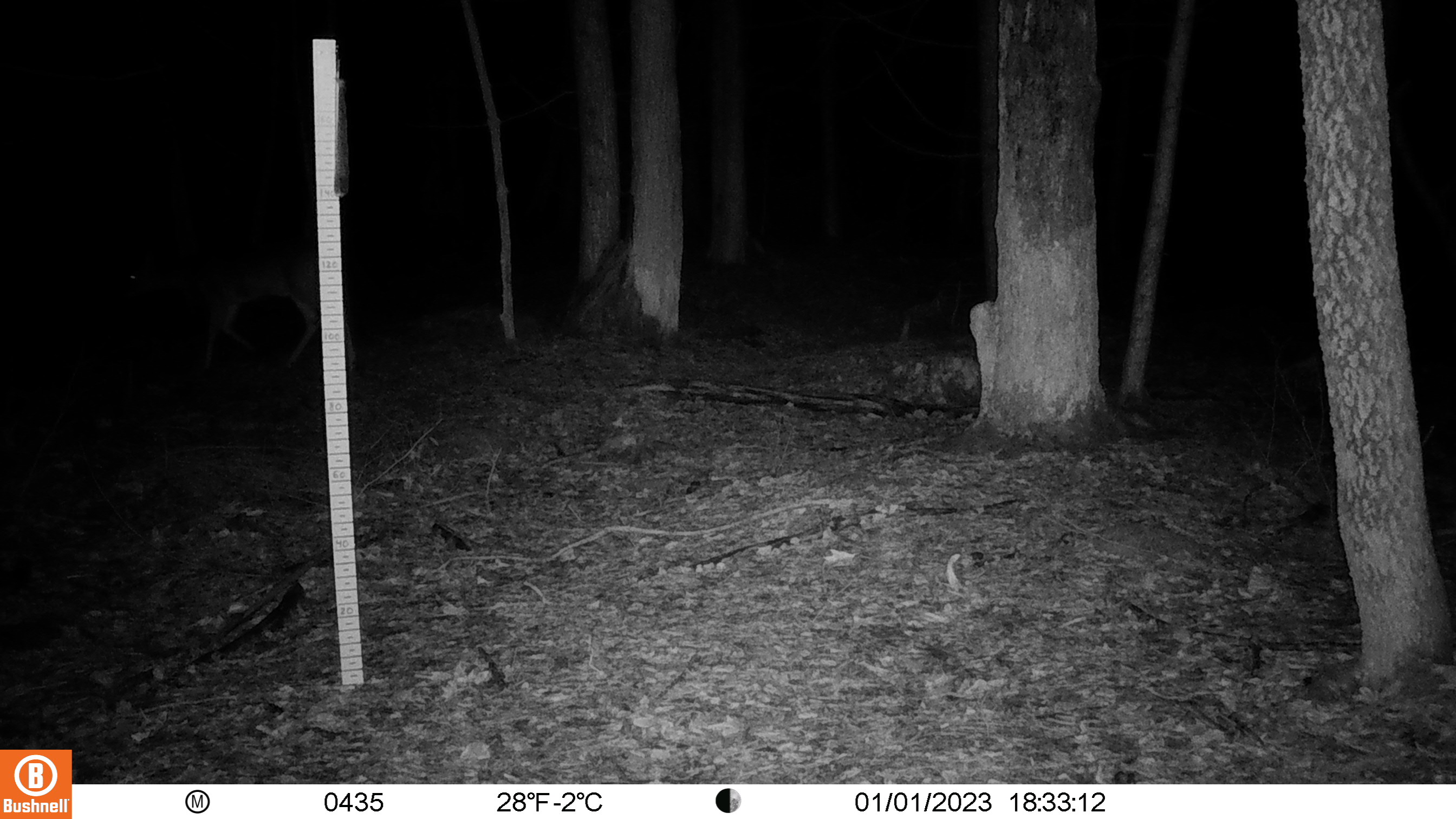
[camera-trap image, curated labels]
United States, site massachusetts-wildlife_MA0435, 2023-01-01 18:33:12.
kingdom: Animalia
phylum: Chordata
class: Mammalia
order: Artiodactyla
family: Cervidae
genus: Odocoileus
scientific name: Odocoileus virginianus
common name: white-tailed deer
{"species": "white-tailed deer (Odocoileus virginianus)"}